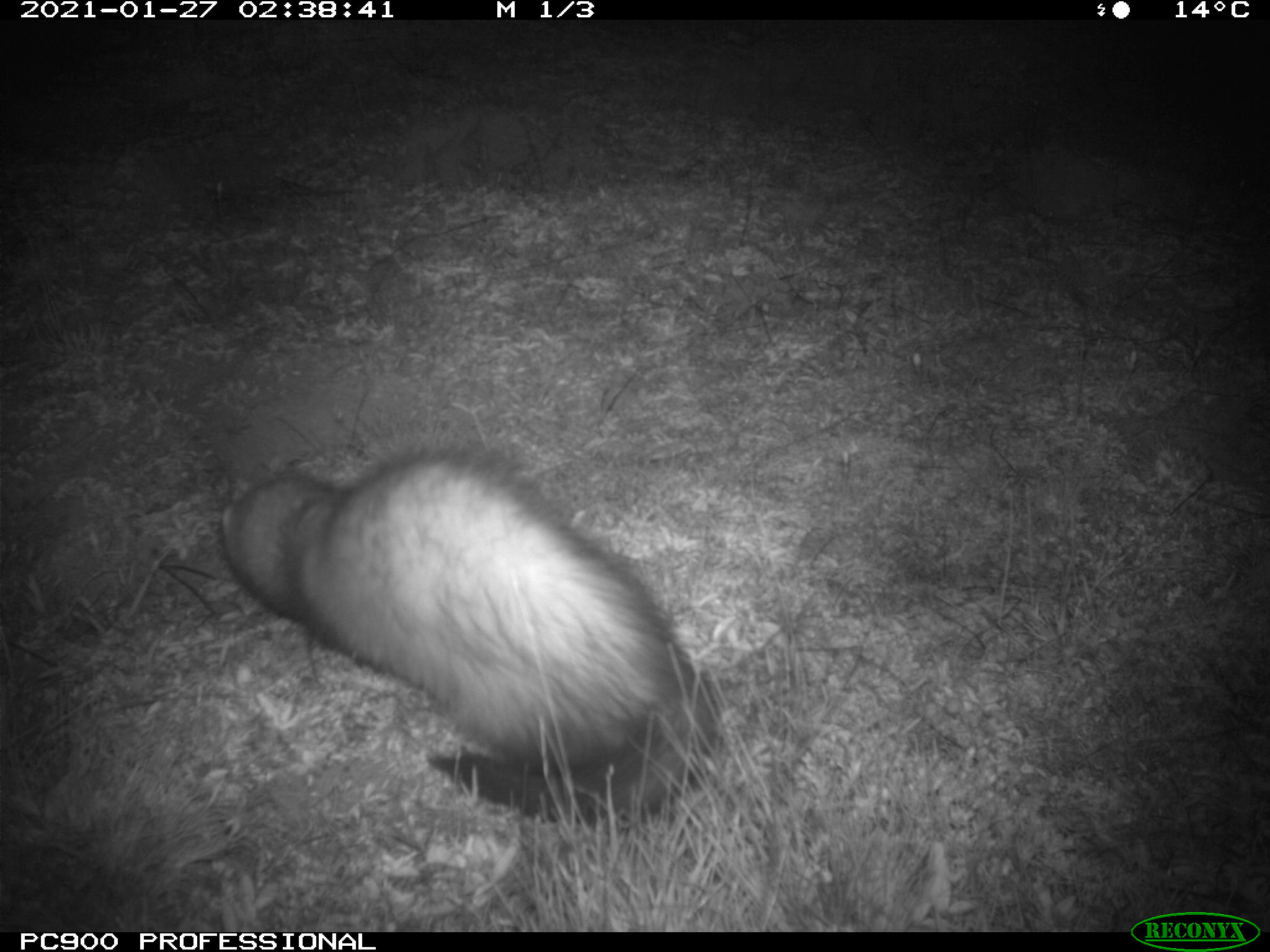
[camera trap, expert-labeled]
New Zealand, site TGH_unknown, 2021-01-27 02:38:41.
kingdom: Animalia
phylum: Chordata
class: Mammalia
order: Carnivora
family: Mustelidae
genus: Mustela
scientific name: Mustela furo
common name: ferret